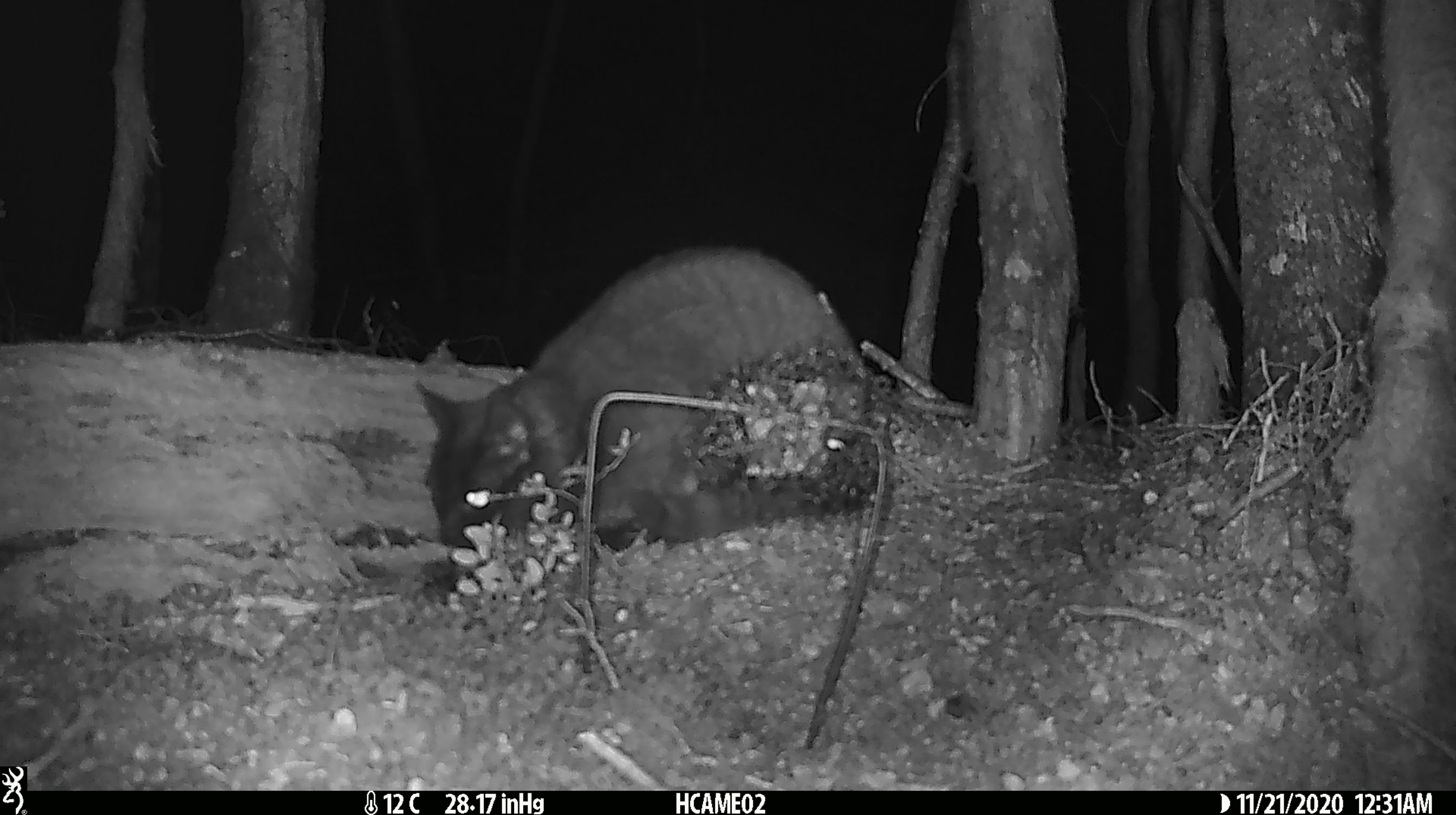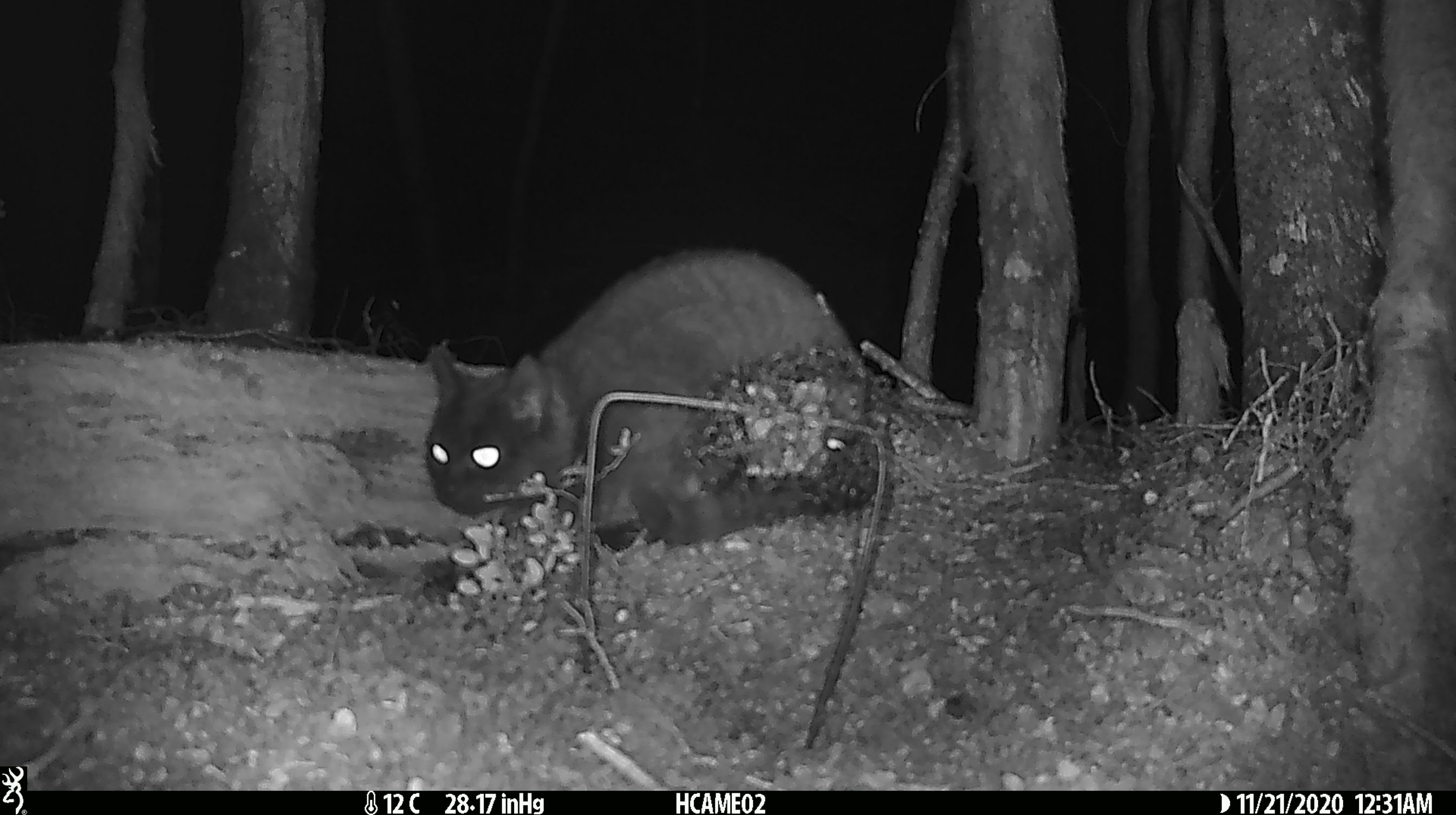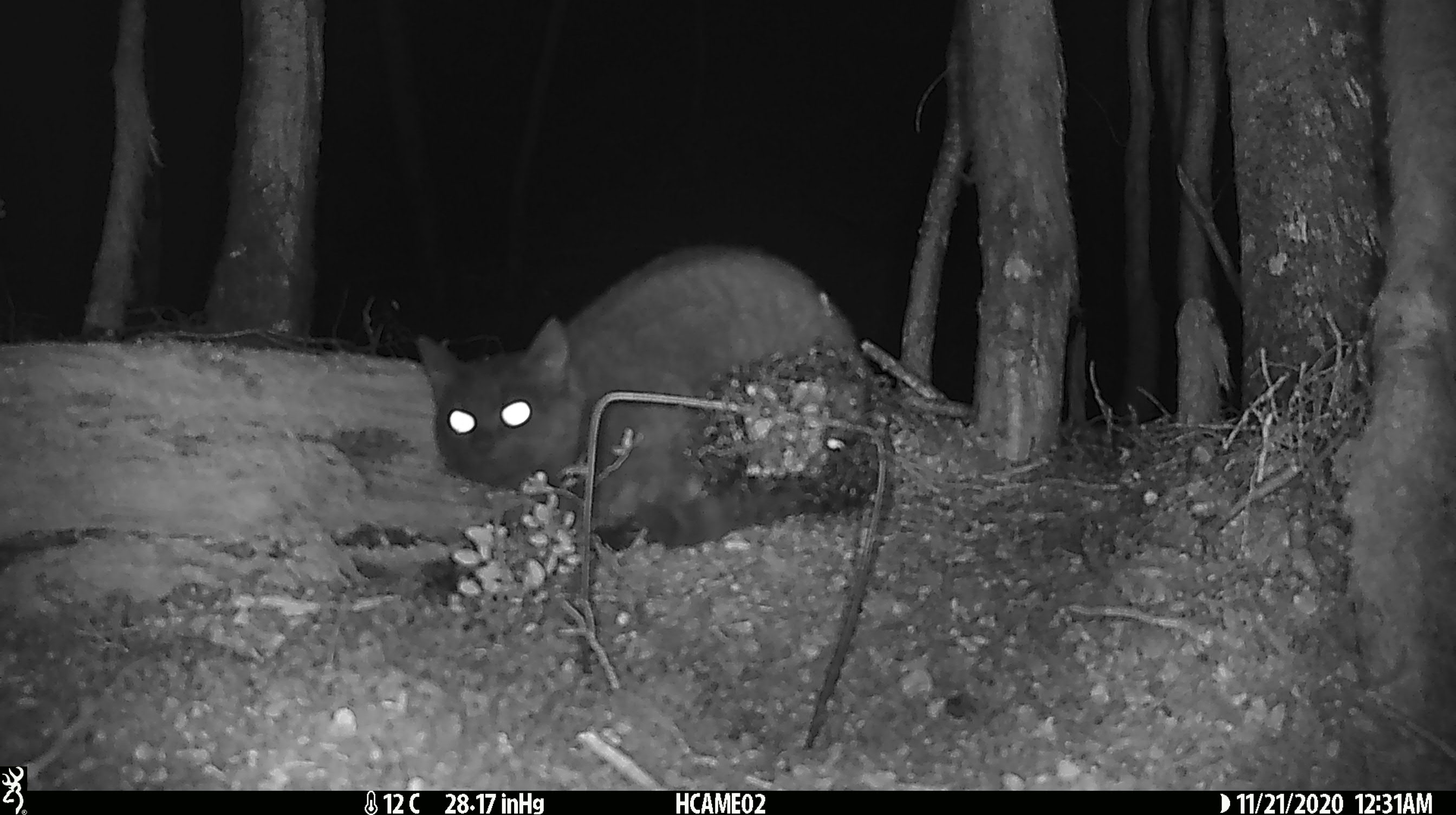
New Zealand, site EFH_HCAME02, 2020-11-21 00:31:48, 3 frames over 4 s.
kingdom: Animalia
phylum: Chordata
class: Mammalia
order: Carnivora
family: Felidae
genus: Felis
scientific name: Felis catus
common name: domestic cat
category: cat